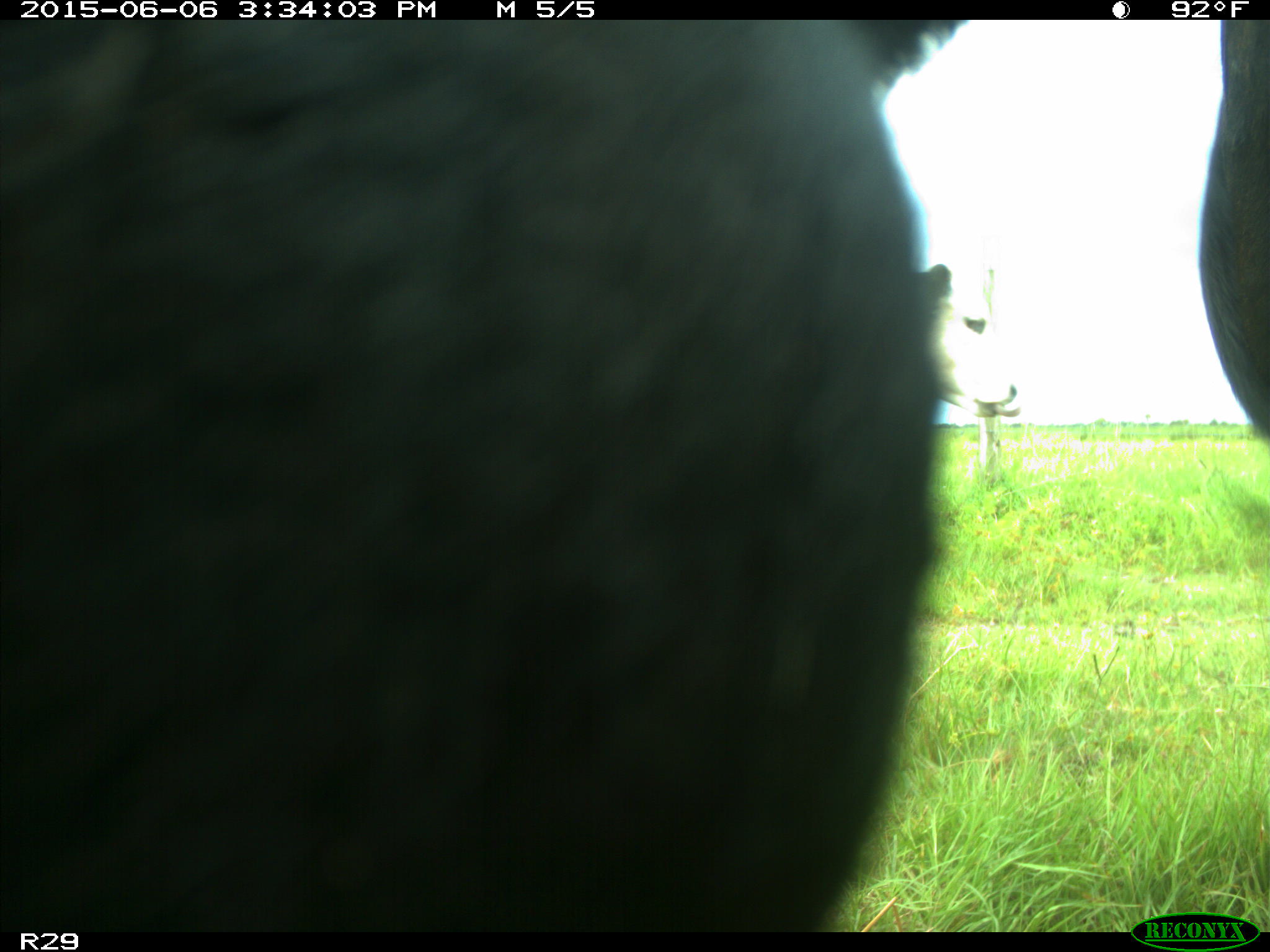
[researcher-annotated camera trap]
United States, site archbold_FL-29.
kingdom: Animalia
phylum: Chordata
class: Mammalia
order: Artiodactyla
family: Bovidae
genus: Bos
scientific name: Bos taurus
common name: domestic cow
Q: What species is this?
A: Bos taurus (domestic cow).